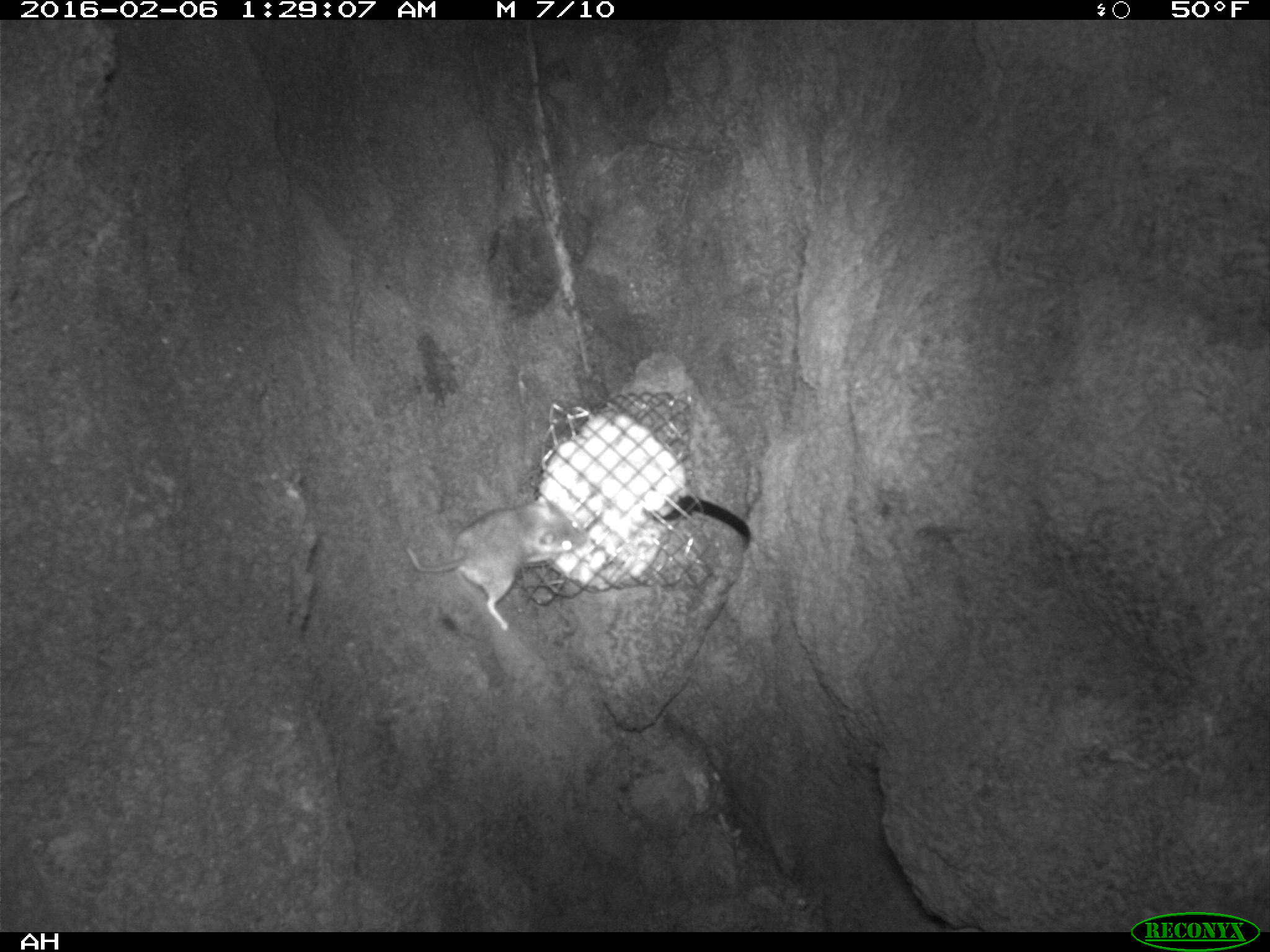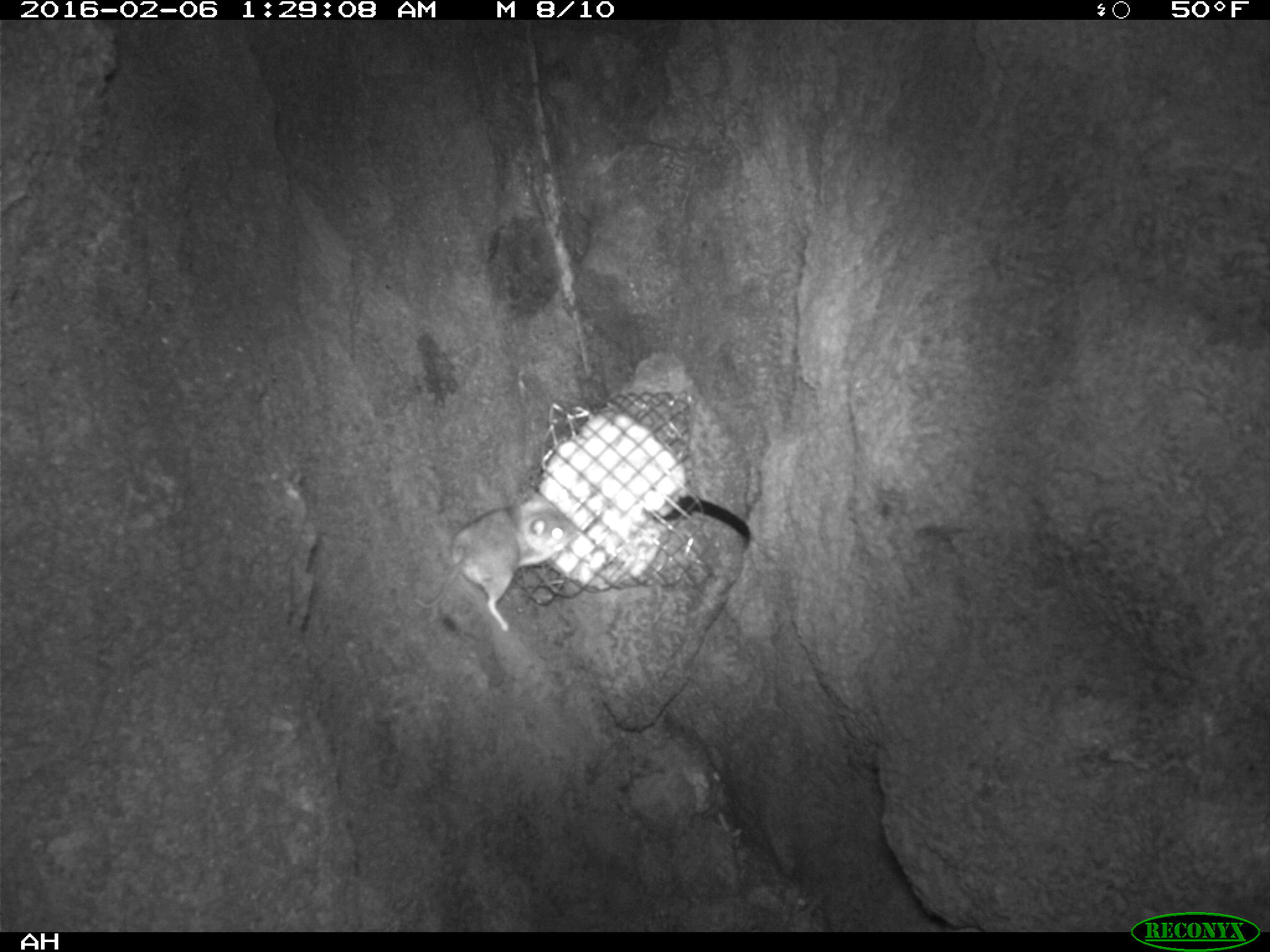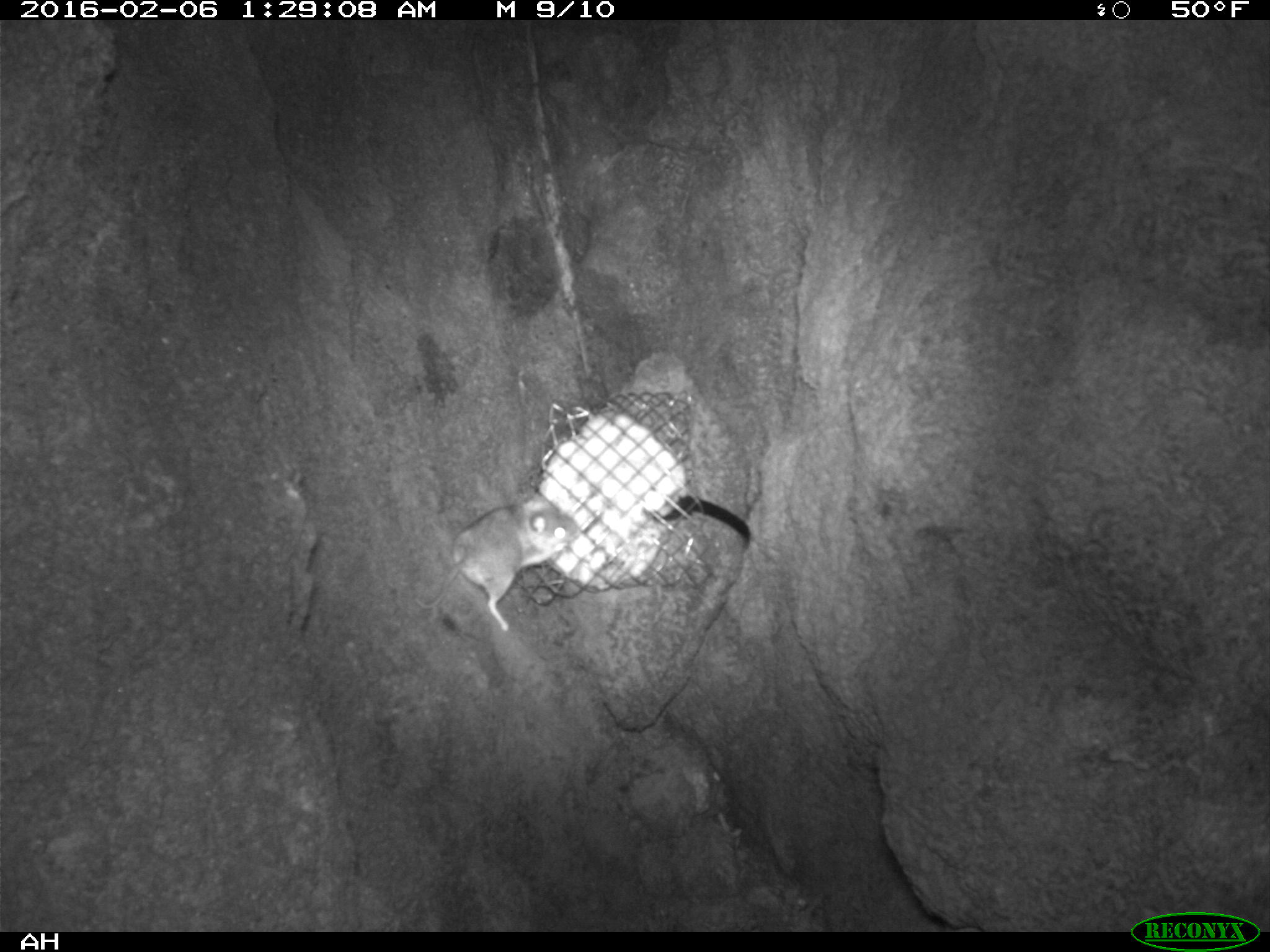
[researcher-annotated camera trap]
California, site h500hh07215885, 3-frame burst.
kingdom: Animalia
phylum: Chordata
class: Mammalia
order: Rodentia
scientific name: Rodentia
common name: rodent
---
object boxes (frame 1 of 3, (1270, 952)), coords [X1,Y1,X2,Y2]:
rodent: [406,500,587,631]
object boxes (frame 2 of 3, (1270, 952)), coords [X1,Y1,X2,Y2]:
rodent: [411,493,579,633]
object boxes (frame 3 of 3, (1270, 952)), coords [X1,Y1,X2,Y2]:
rodent: [414,491,580,632]